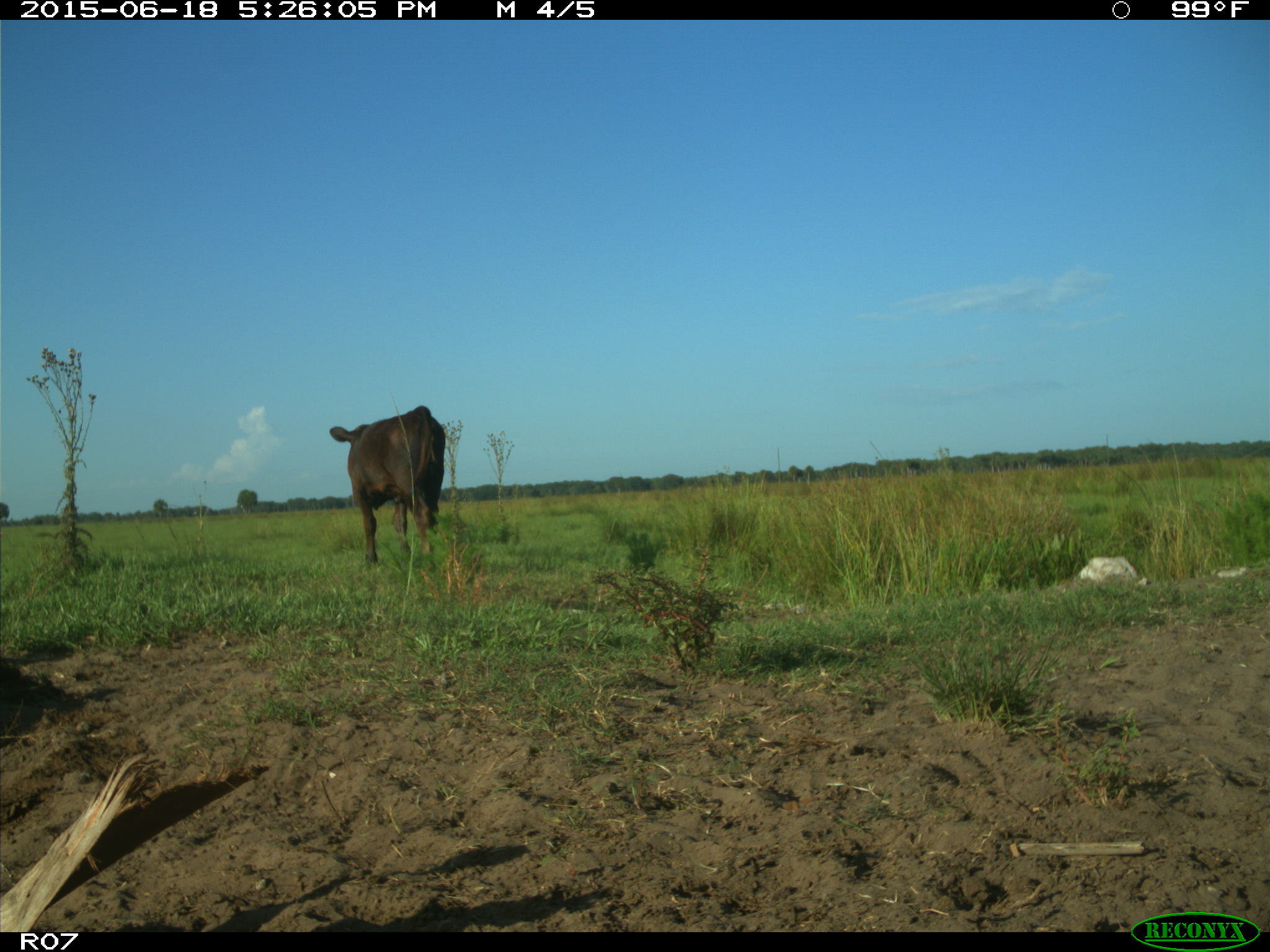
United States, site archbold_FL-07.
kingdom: Animalia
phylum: Chordata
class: Mammalia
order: Artiodactyla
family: Bovidae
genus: Bos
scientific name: Bos taurus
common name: domestic cow